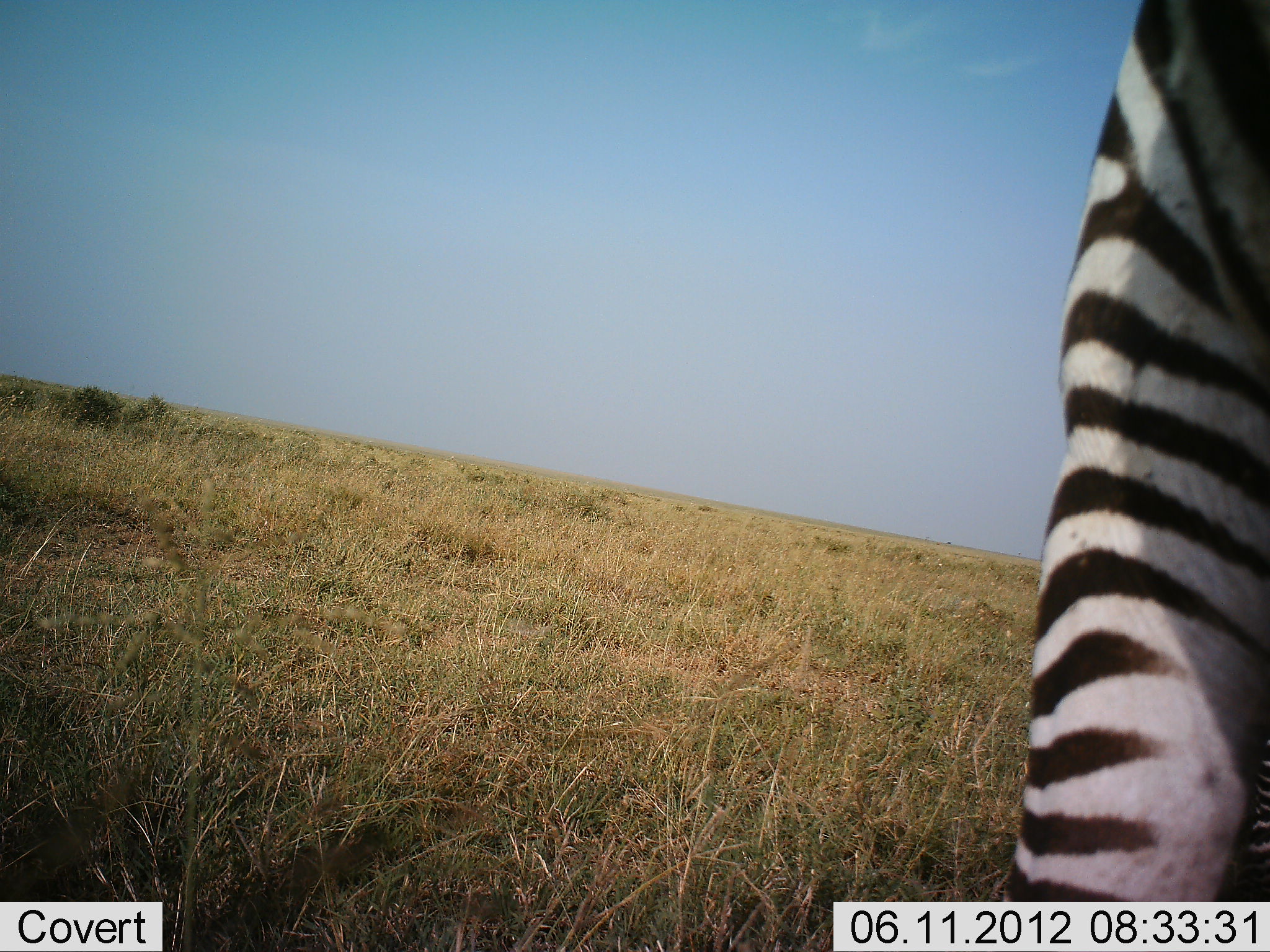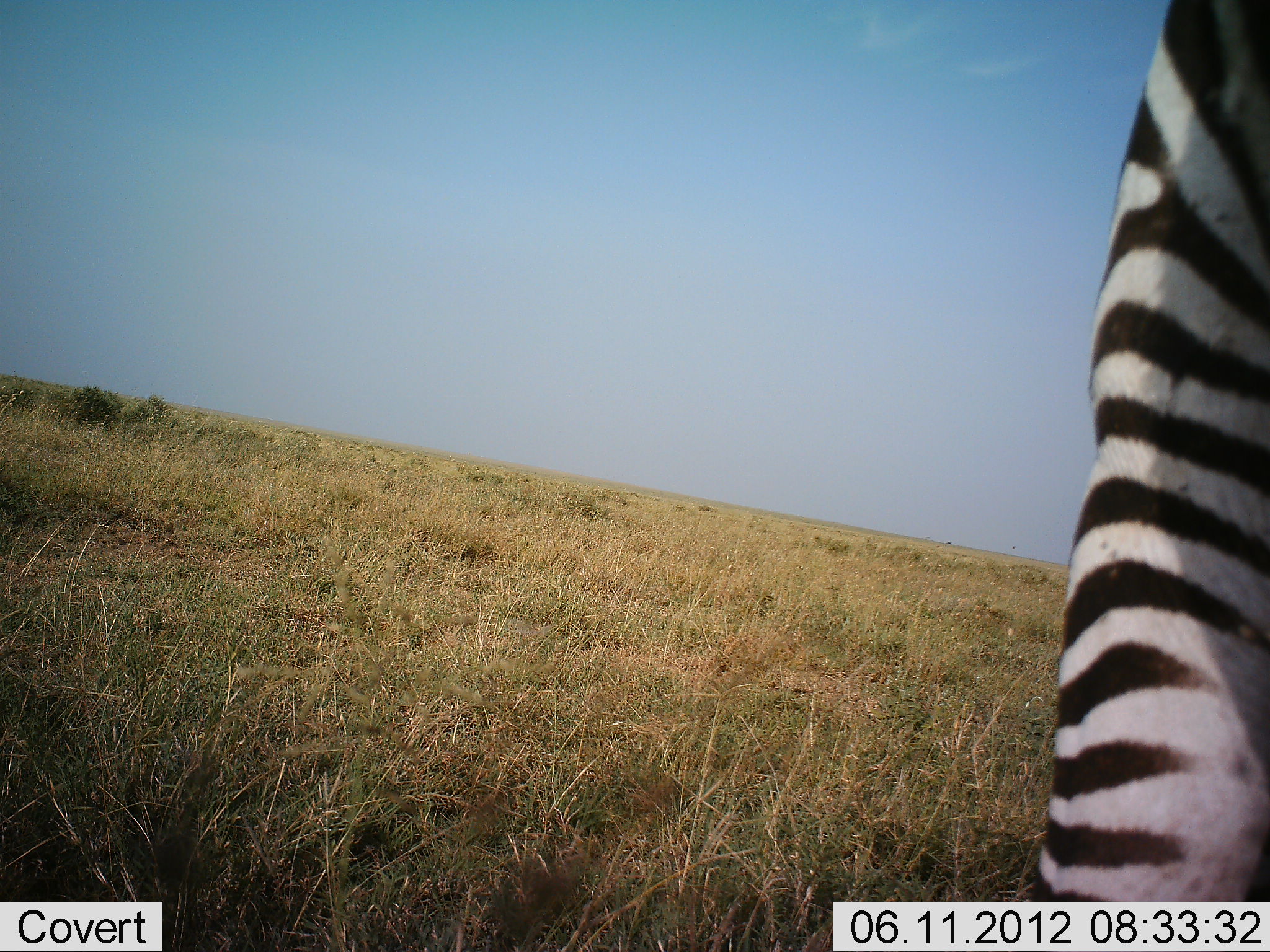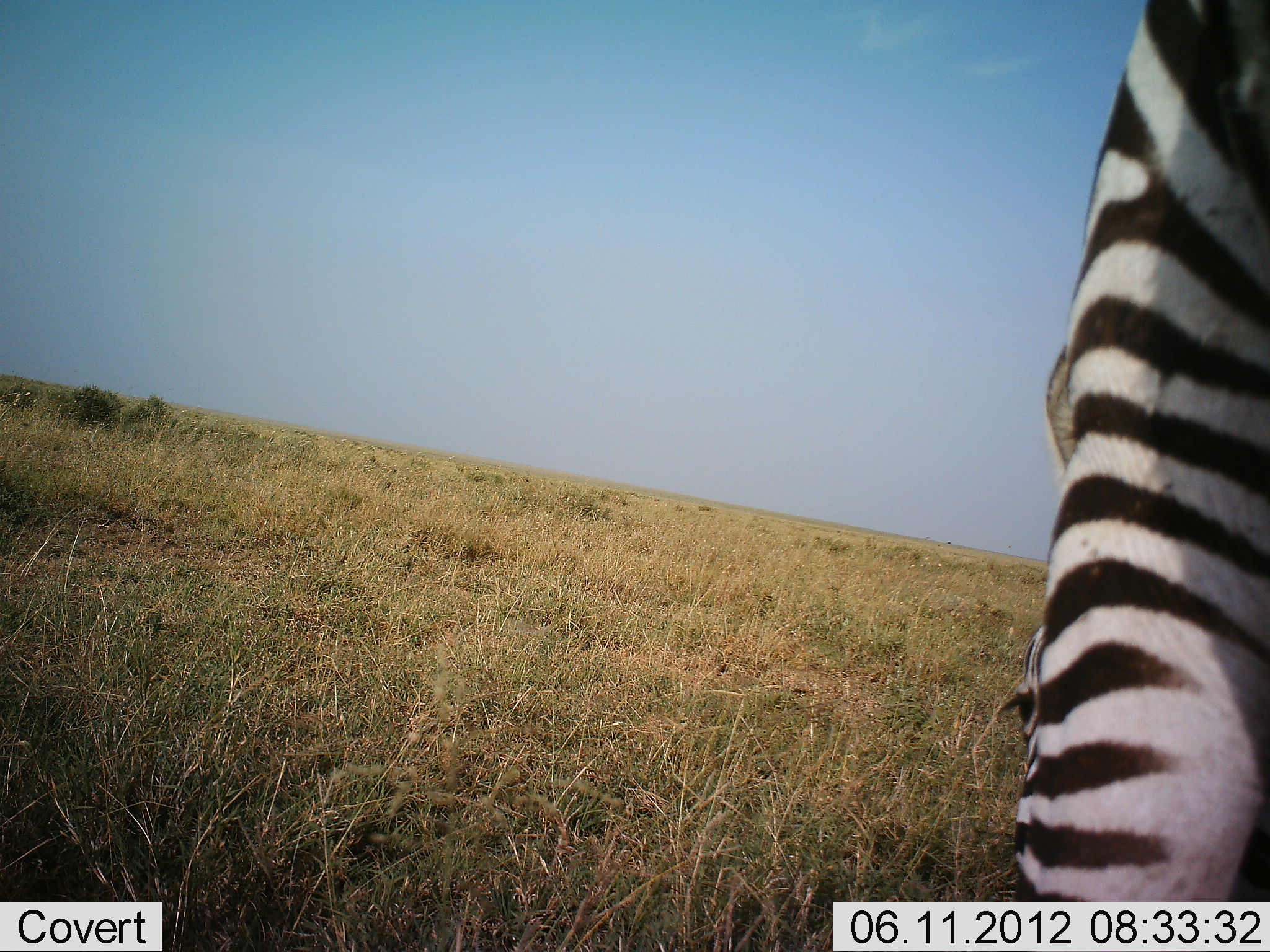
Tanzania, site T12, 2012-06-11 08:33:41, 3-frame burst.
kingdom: Animalia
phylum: Chordata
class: Mammalia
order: Perissodactyla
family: Equidae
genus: Equus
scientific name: Equus quagga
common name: plains zebra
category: zebra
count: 1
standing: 90%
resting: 0%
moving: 0%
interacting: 0%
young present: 0%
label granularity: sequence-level